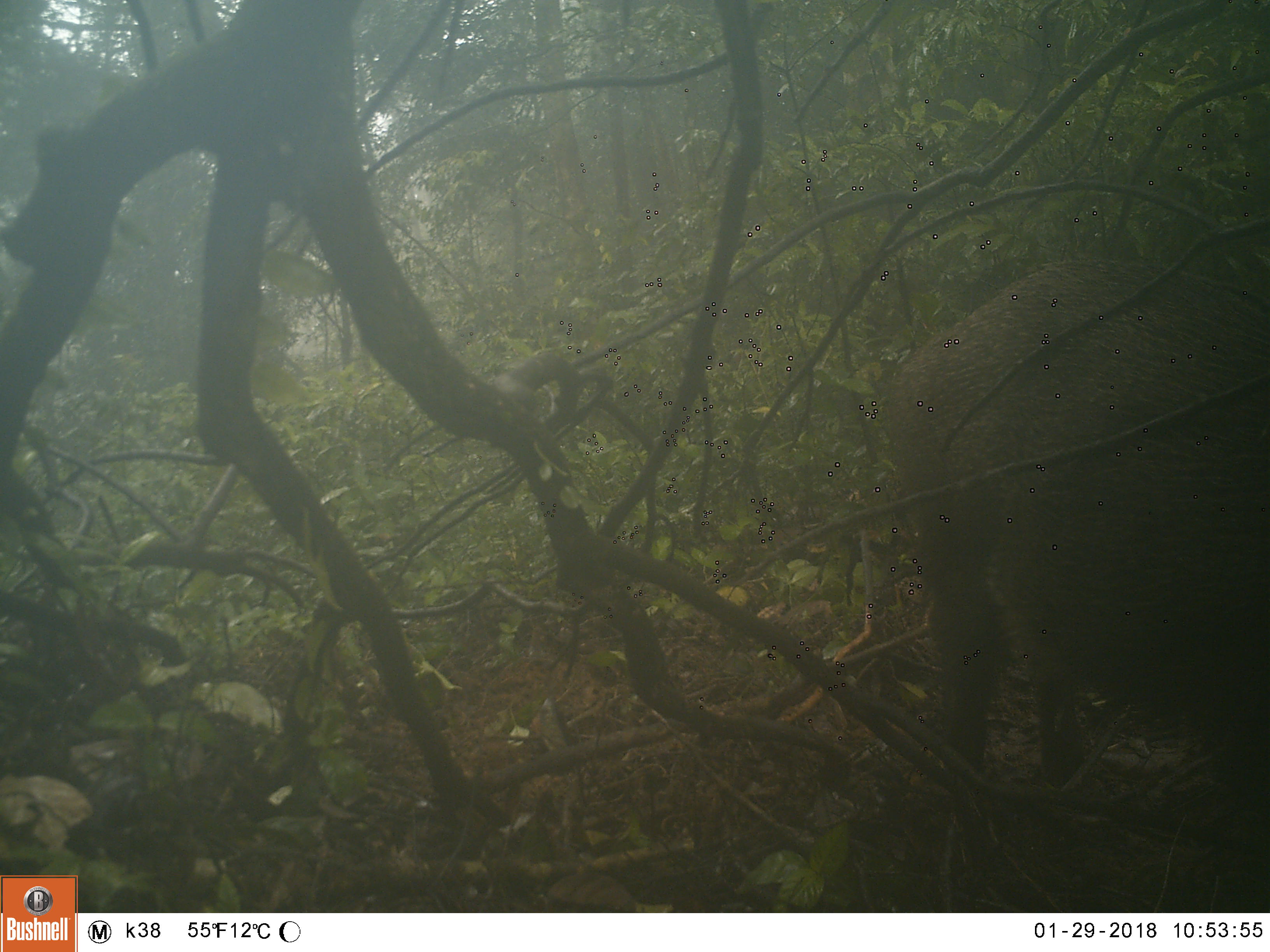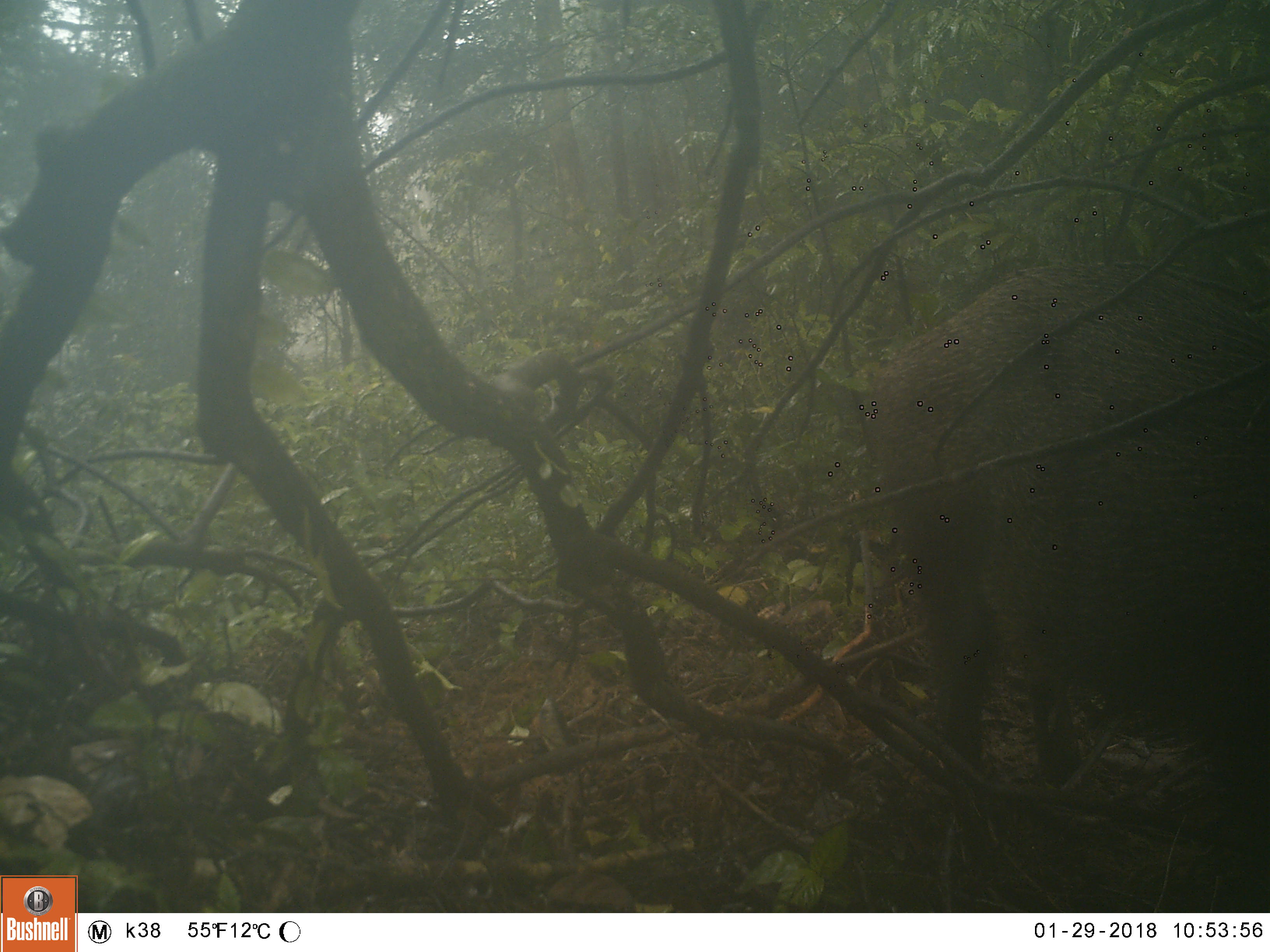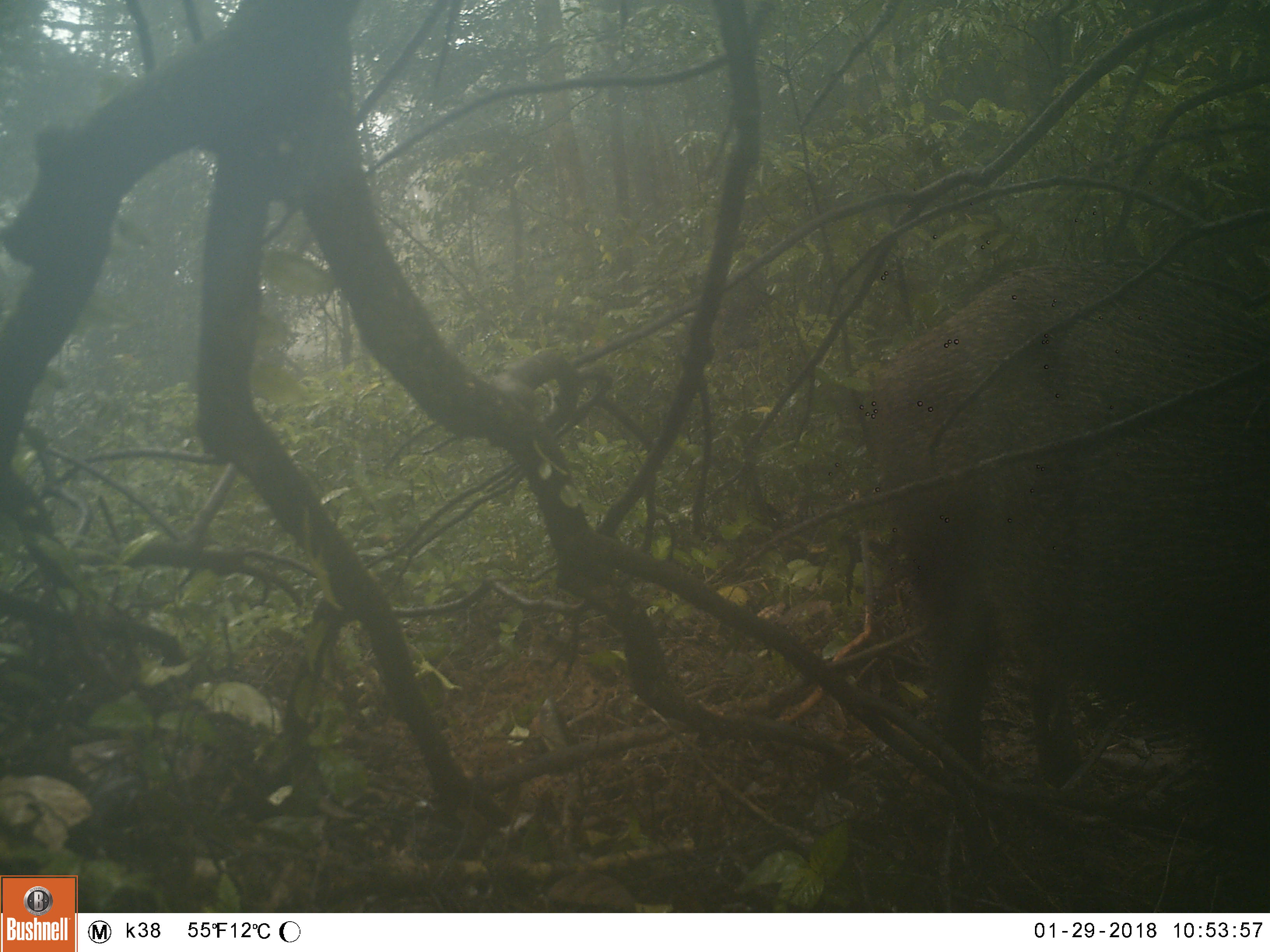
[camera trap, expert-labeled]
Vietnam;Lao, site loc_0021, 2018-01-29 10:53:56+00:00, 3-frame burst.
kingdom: Animalia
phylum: Chordata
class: Mammalia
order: Artiodactyla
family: Suidae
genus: Sus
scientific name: Sus scrofa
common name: eurasian wild pig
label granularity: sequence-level